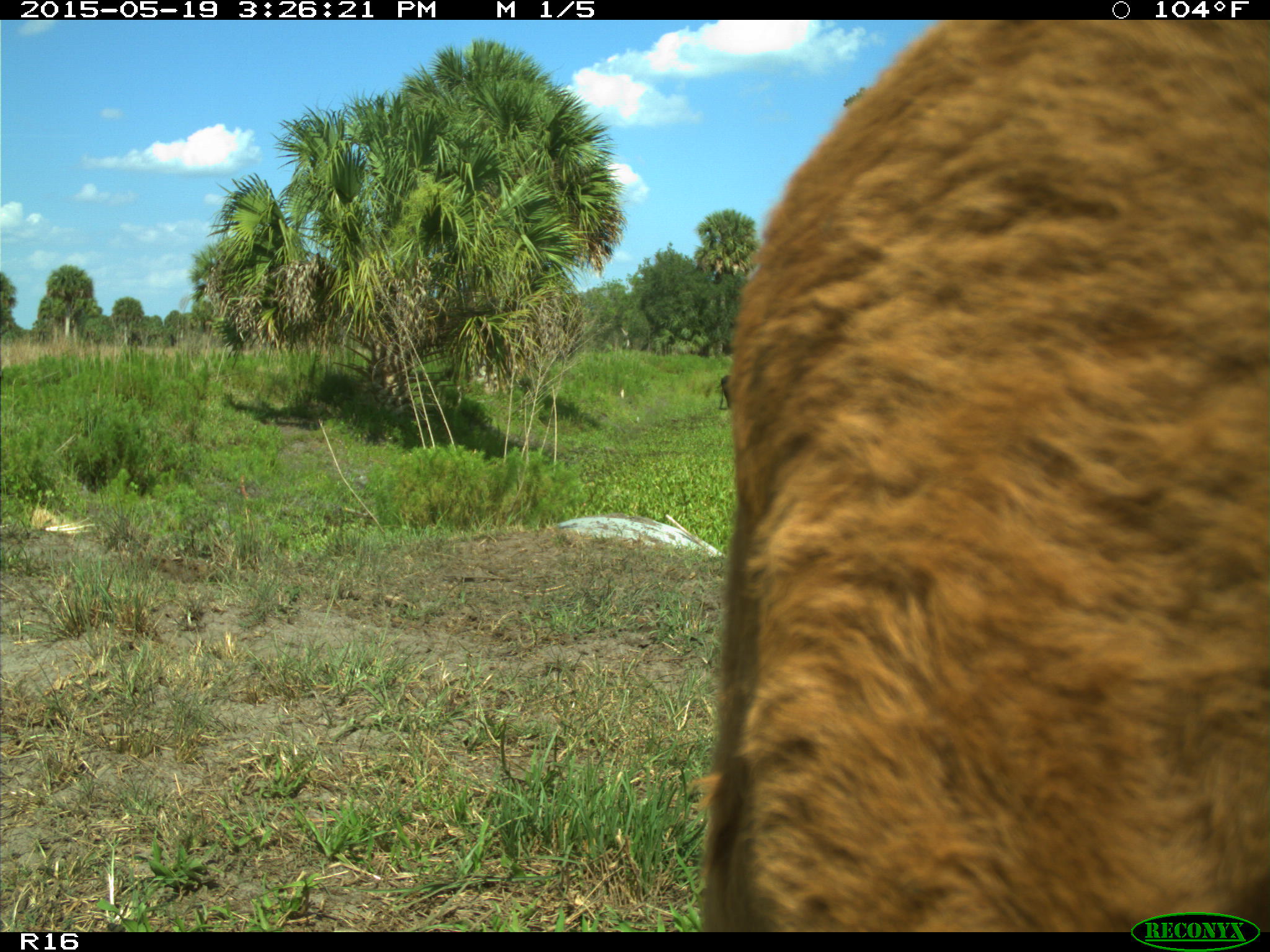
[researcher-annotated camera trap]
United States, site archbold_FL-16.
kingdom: Animalia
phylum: Chordata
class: Mammalia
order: Artiodactyla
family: Bovidae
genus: Bos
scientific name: Bos taurus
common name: domestic cow